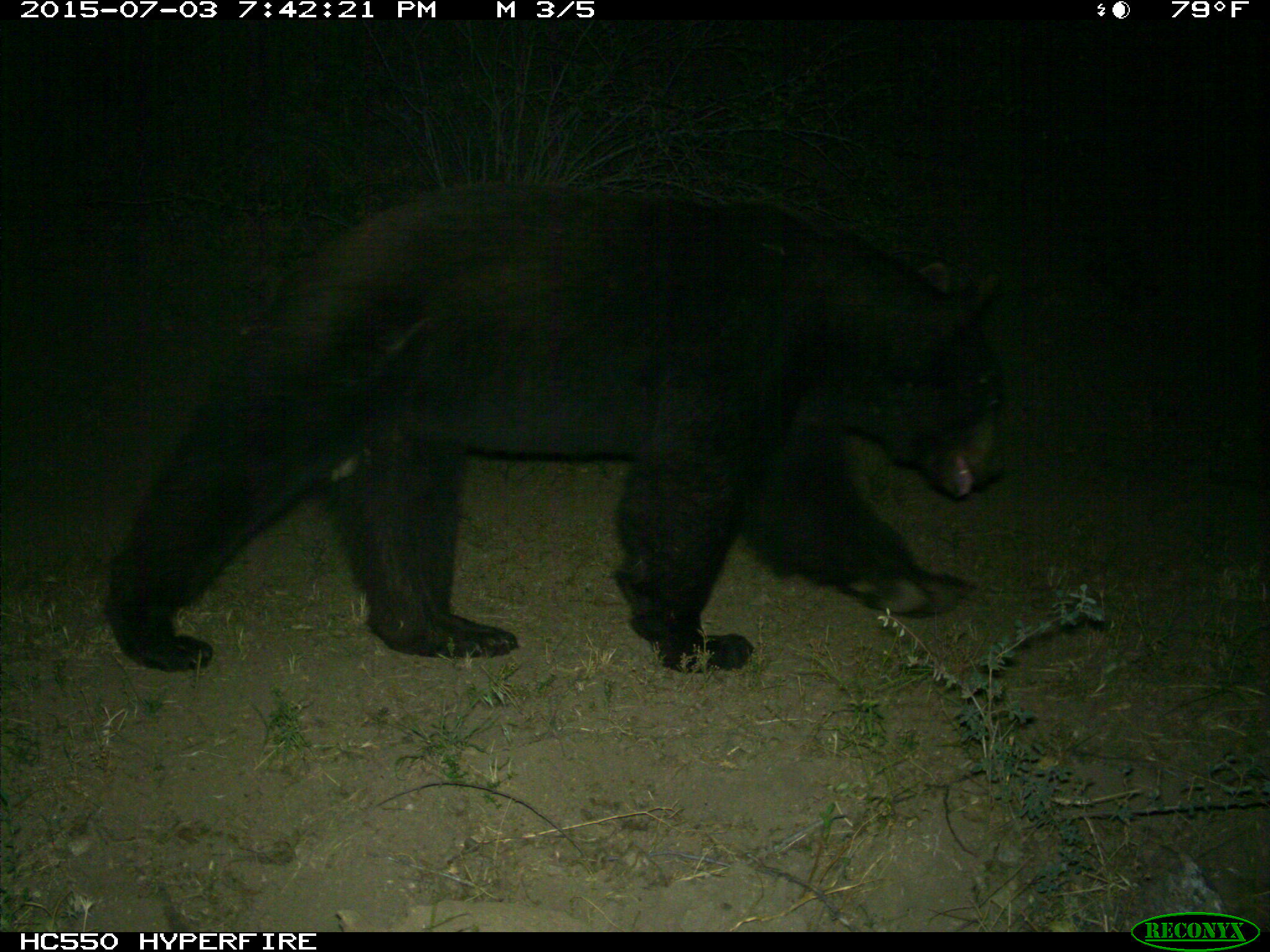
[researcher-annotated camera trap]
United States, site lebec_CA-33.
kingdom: Animalia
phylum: Chordata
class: Mammalia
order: Carnivora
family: Ursidae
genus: Ursus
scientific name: Ursus americanus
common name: american black bear